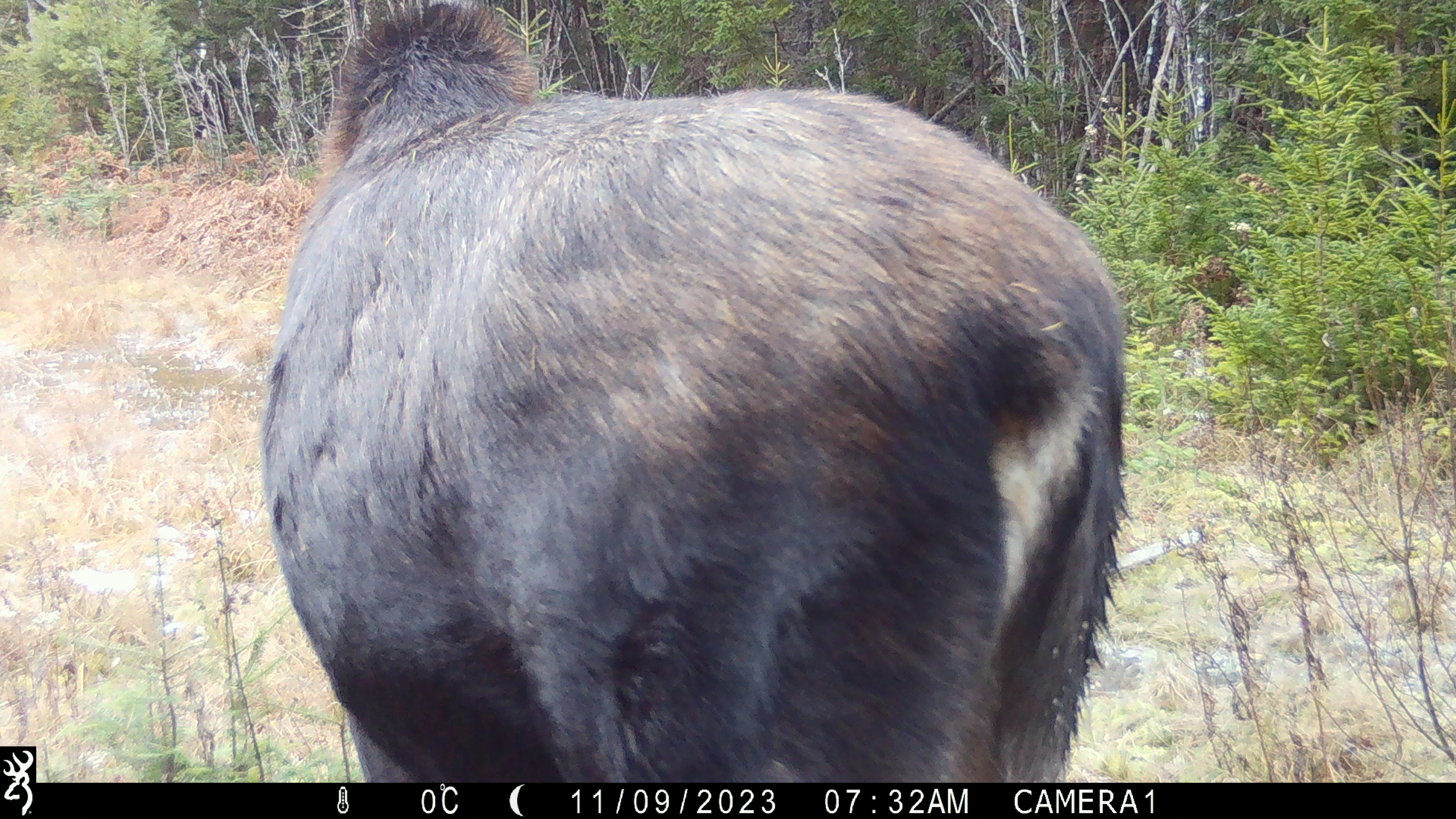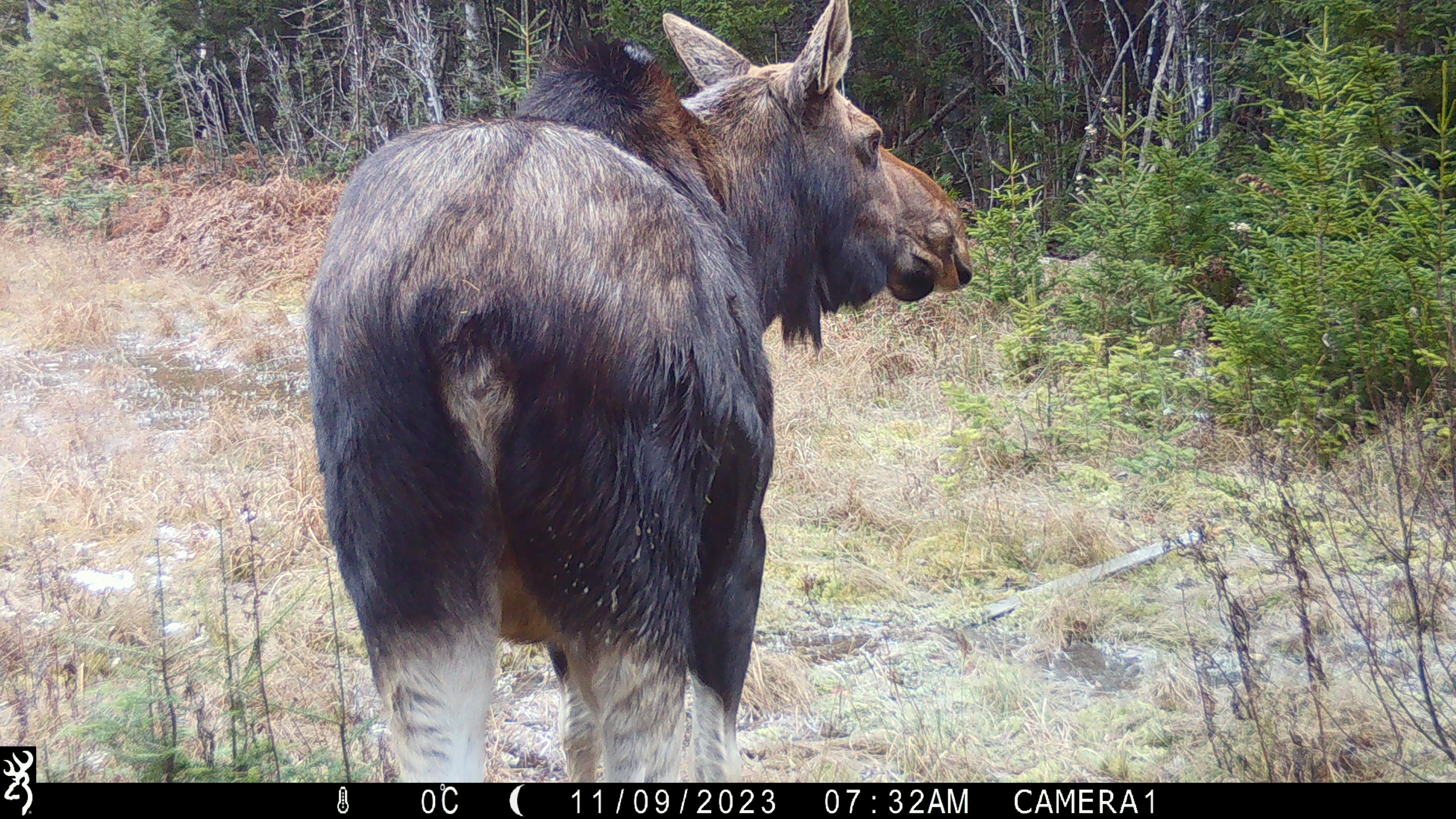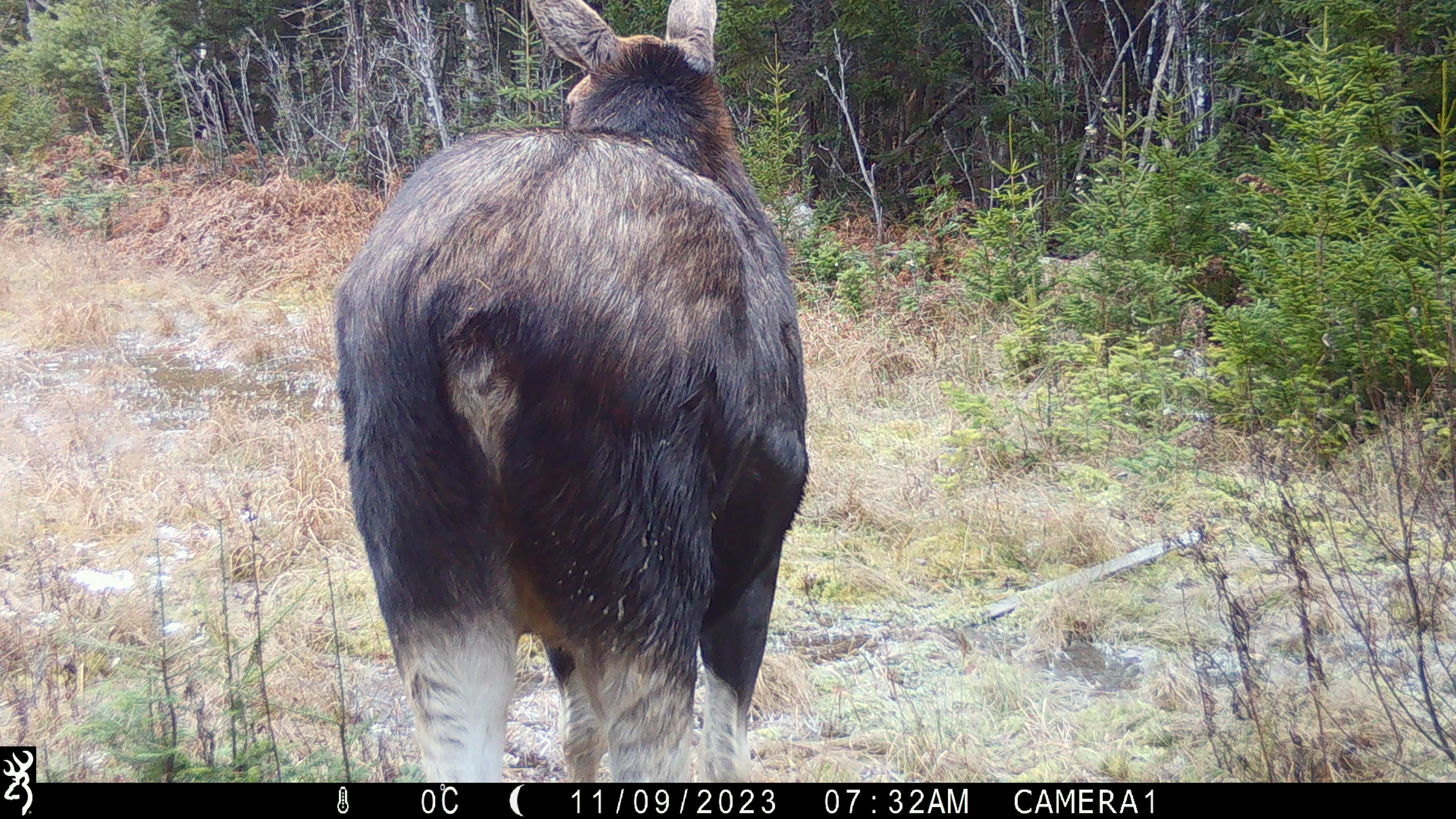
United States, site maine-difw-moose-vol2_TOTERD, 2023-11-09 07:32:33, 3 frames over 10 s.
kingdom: Animalia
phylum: Chordata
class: Mammalia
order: Artiodactyla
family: Cervidae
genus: Alces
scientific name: Alces alces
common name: moose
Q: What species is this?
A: Moose (Alces alces).